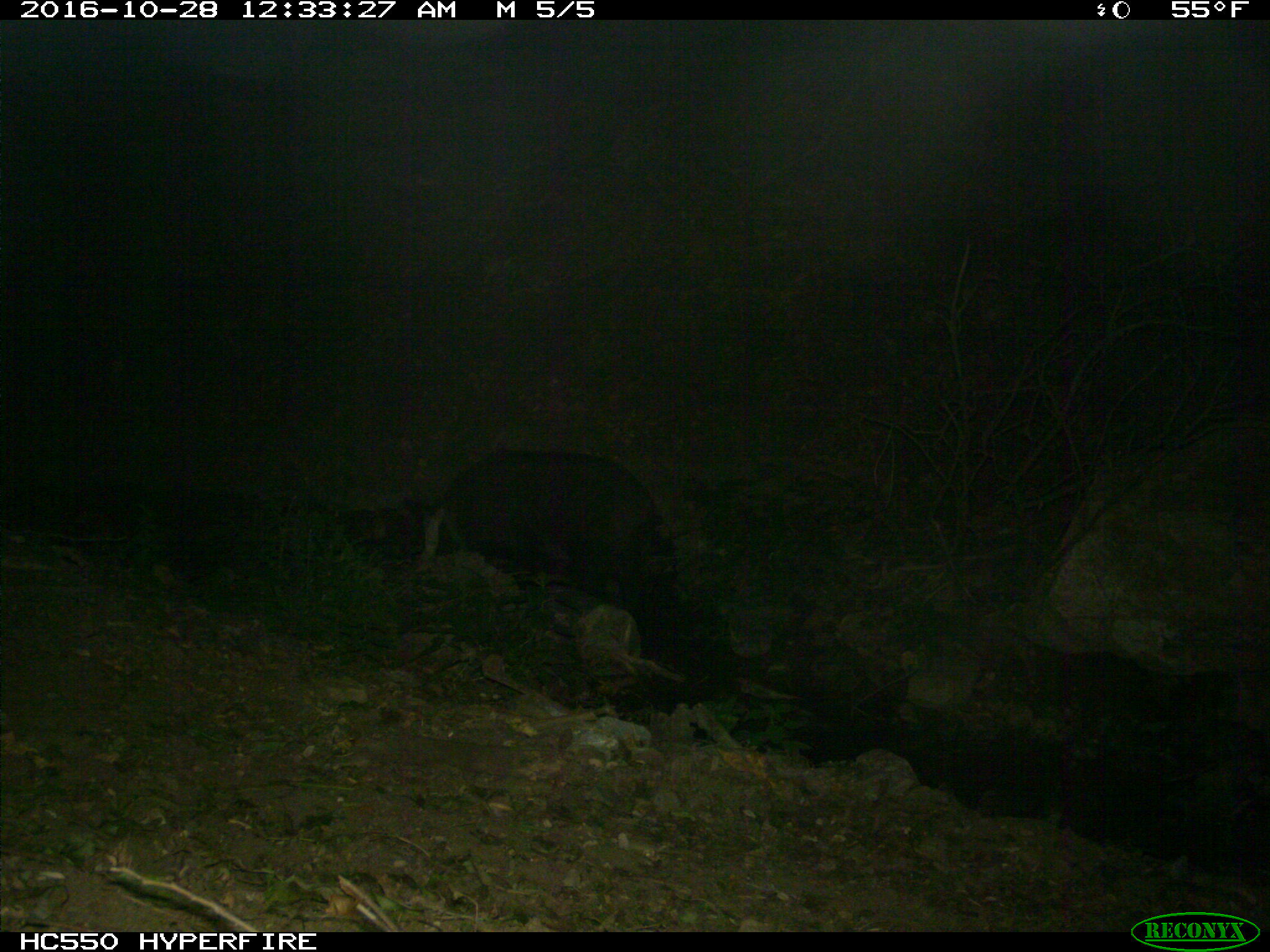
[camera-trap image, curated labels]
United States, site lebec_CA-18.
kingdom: Animalia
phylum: Chordata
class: Mammalia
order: Artiodactyla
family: Suidae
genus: Sus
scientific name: Sus scrofa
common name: wild boar